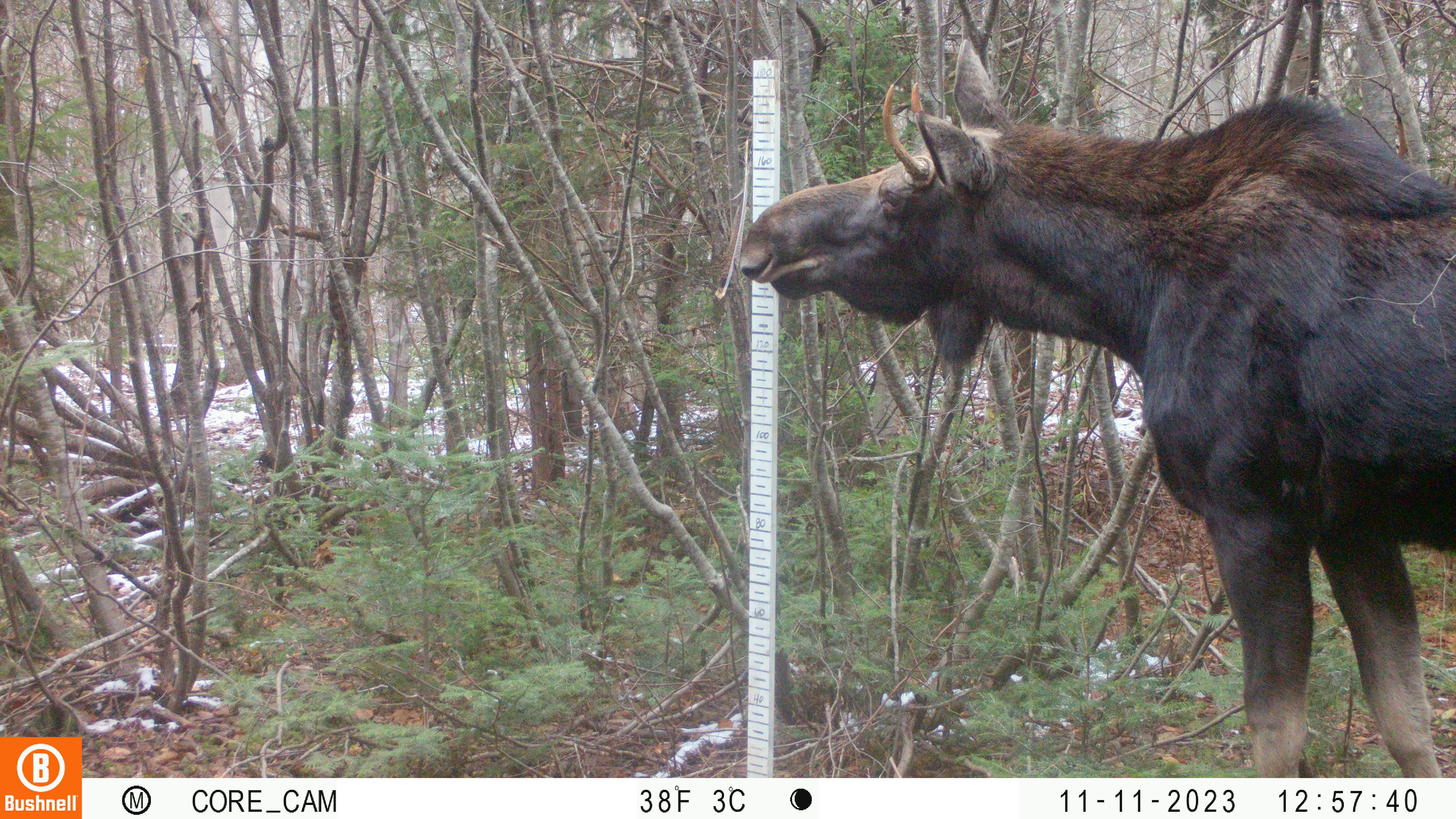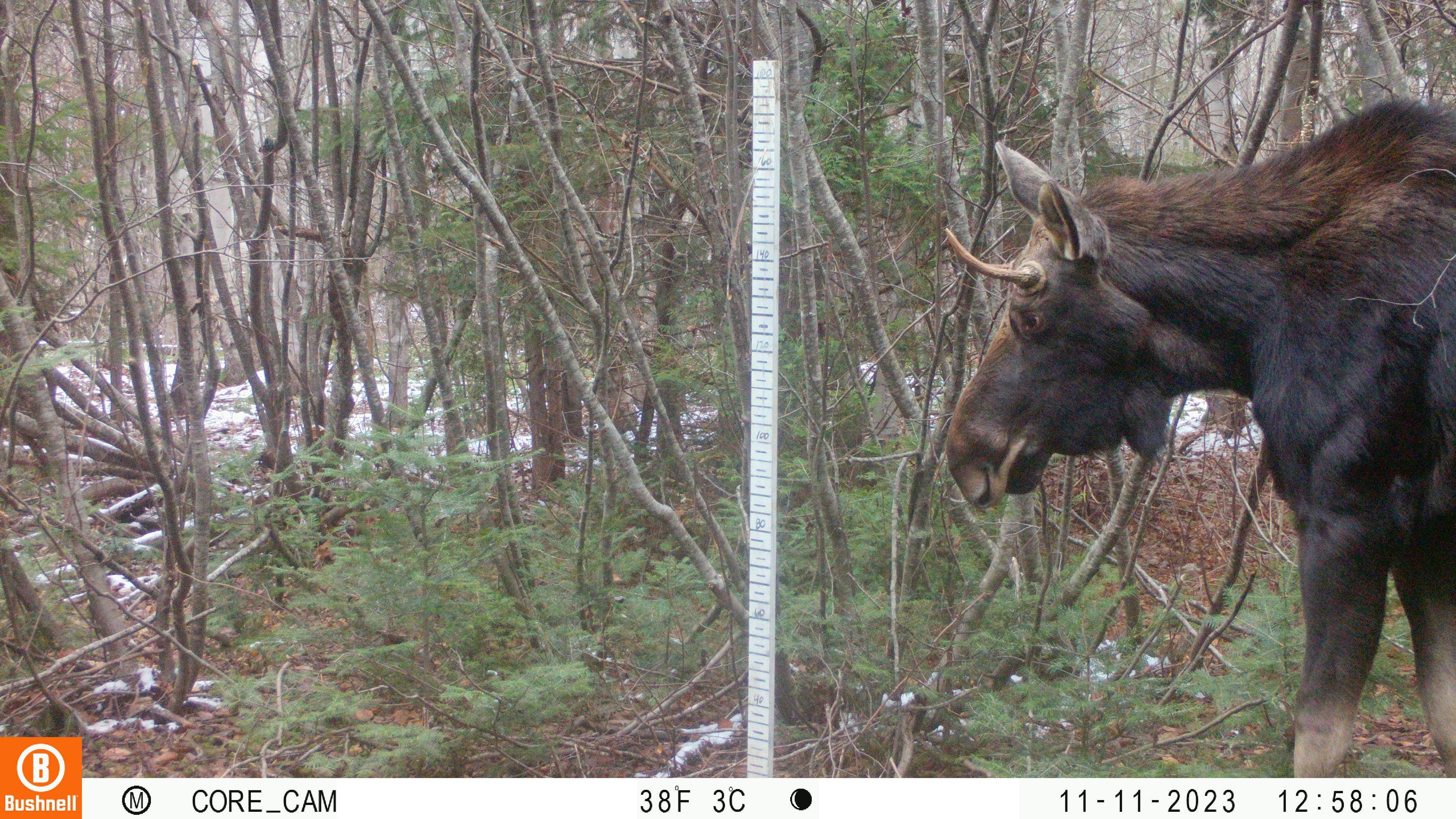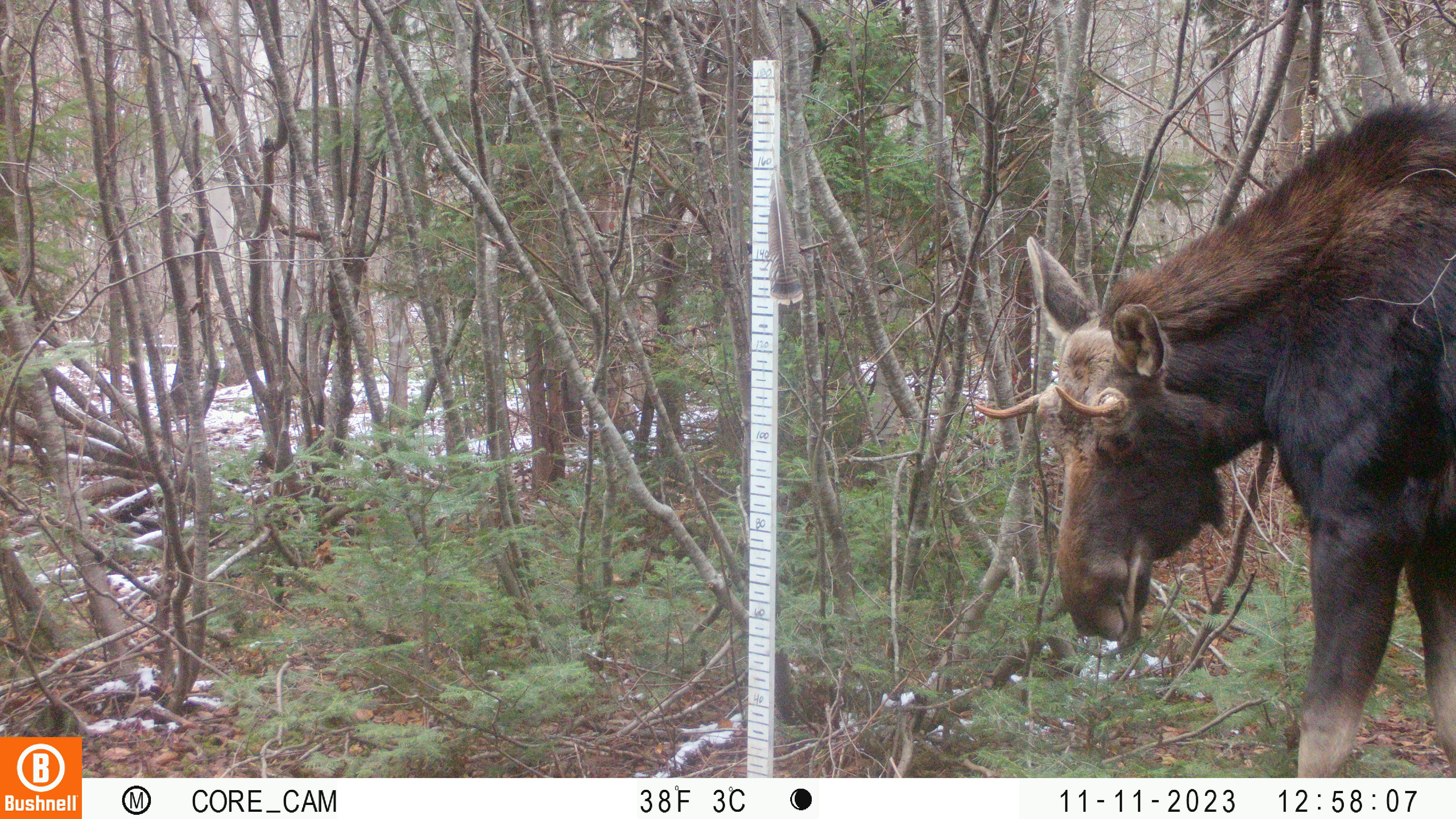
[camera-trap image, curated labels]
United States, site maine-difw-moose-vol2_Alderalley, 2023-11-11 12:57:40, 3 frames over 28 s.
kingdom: Animalia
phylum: Chordata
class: Mammalia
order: Artiodactyla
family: Cervidae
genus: Alces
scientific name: Alces alces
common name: moose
Moose (Alces alces).